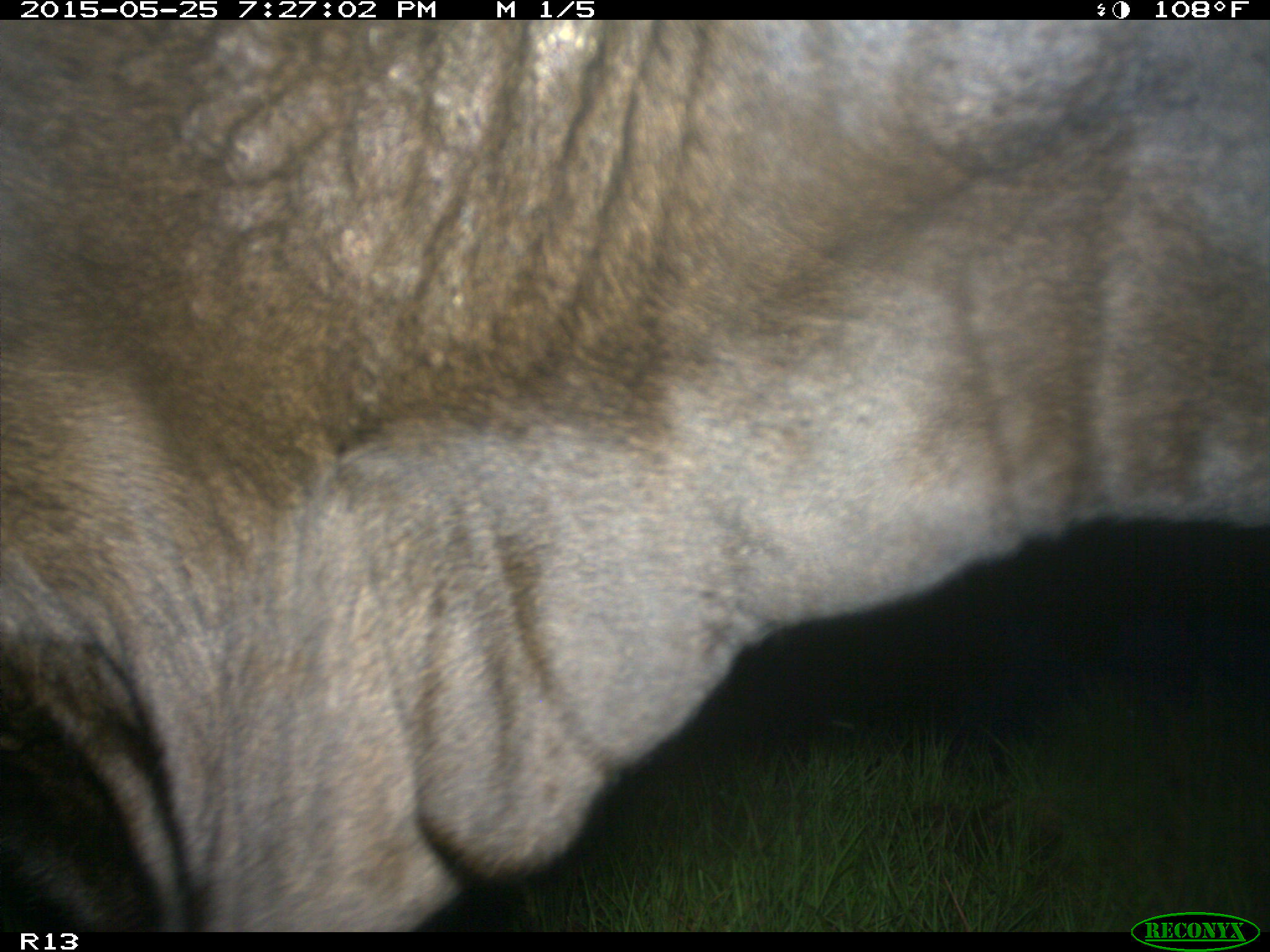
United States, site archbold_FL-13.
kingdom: Animalia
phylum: Chordata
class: Mammalia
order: Artiodactyla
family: Bovidae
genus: Bos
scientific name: Bos taurus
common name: domestic cow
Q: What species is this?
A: Bos taurus (domestic cow).